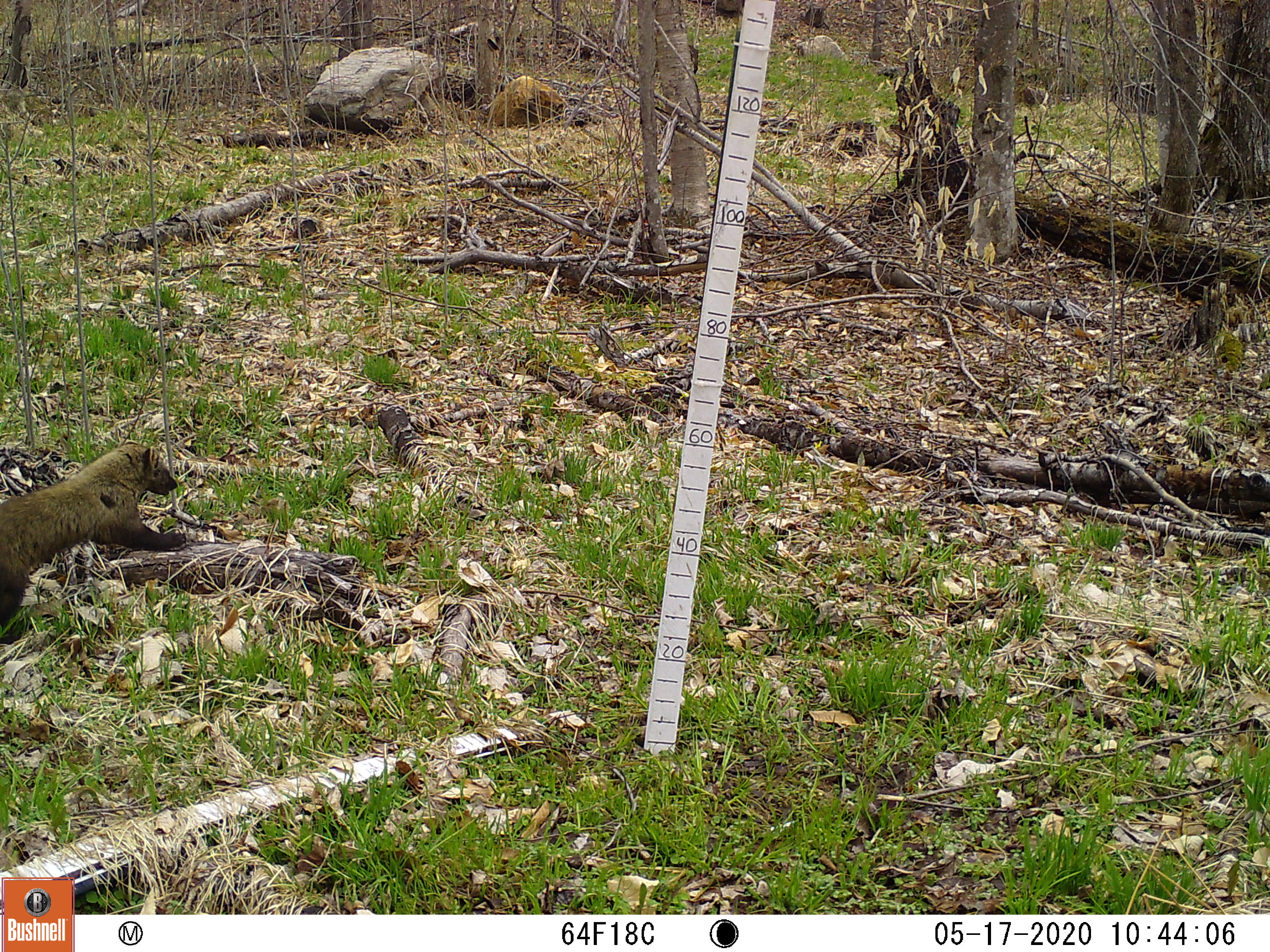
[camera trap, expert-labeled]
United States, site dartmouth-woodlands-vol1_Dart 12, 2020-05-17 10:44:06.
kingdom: Animalia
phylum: Chordata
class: Mammalia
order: Carnivora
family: Mustelidae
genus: Pekania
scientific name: Pekania pennanti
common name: fisher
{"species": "fisher (Pekania pennanti)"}